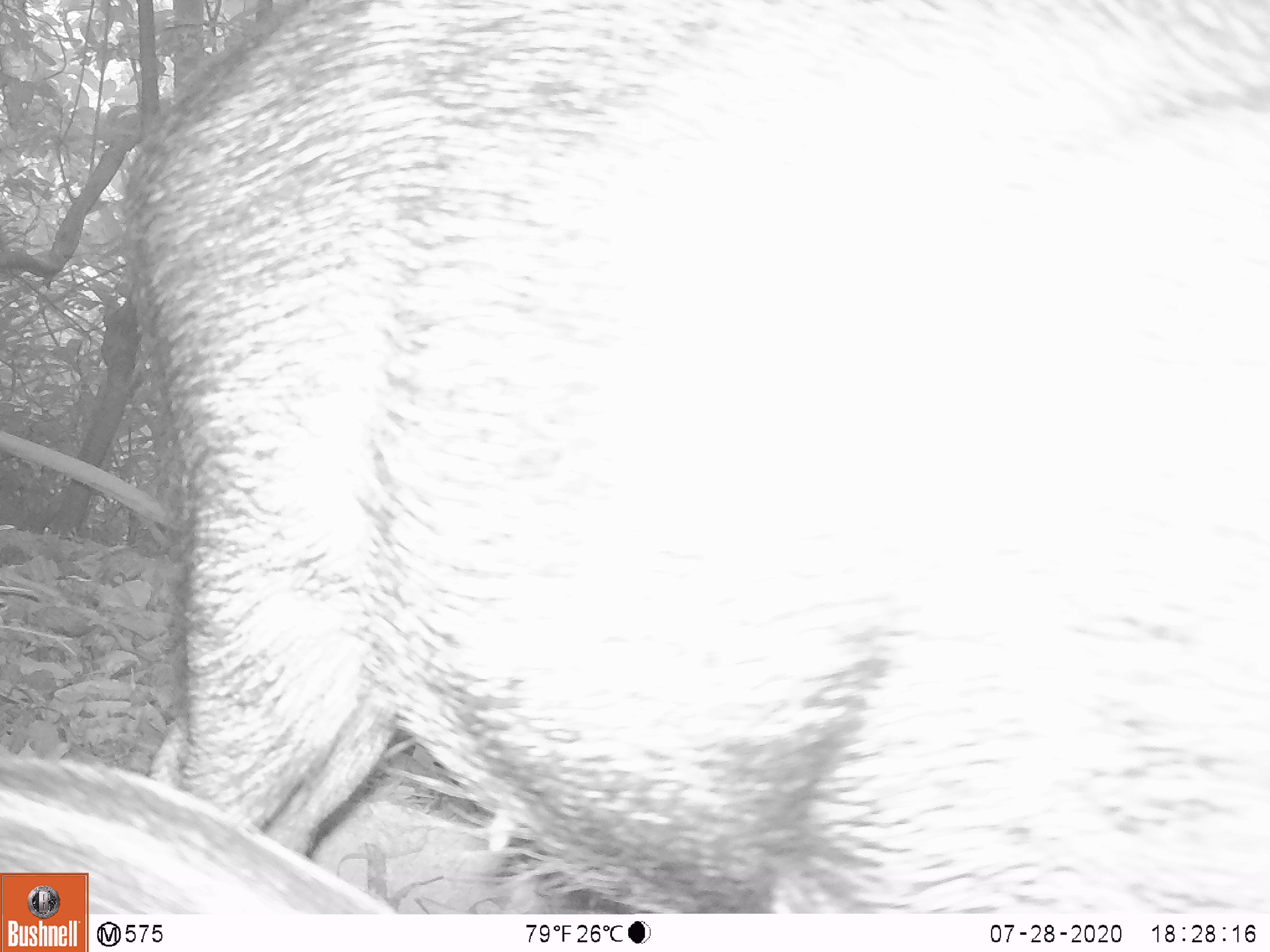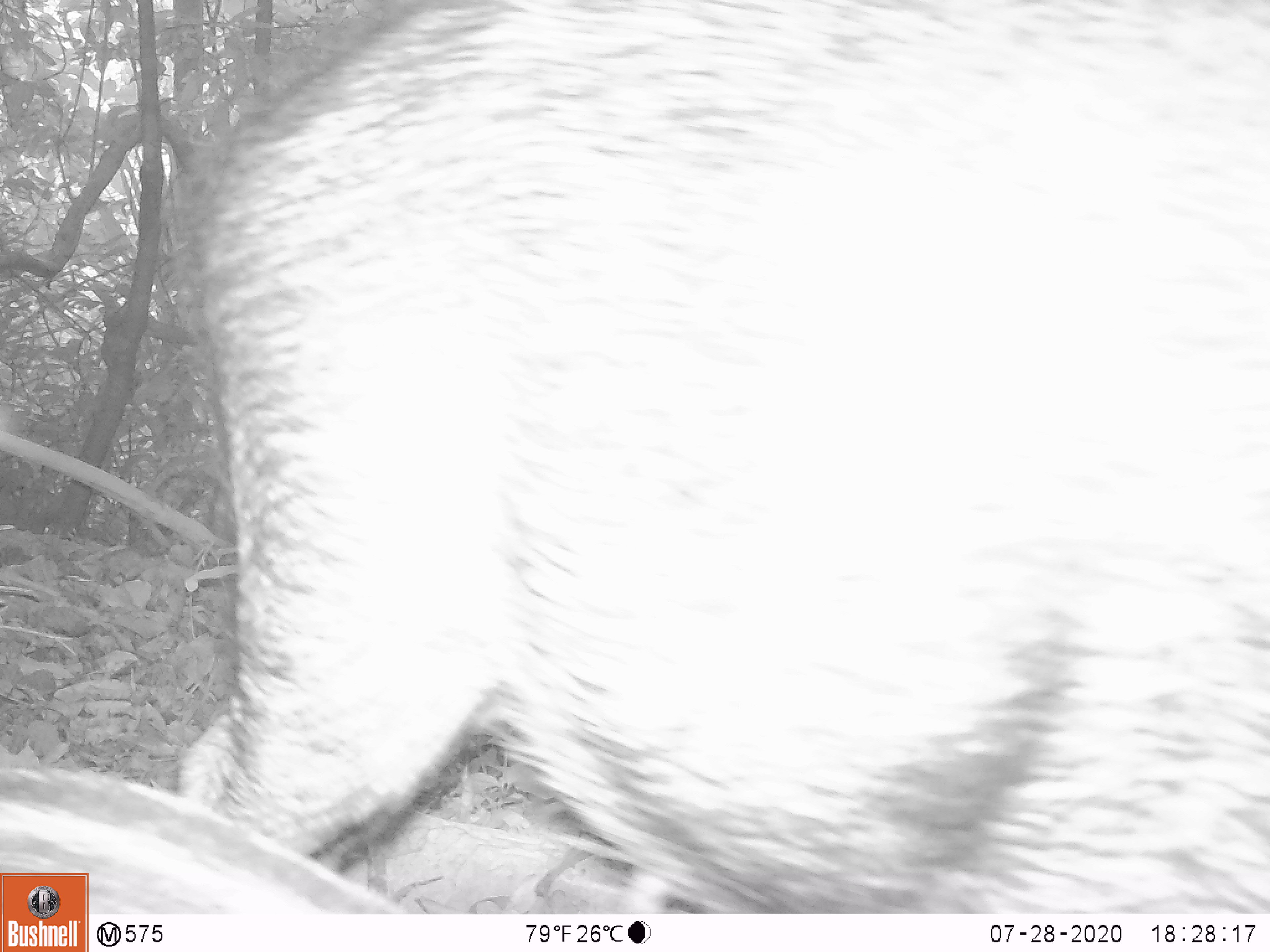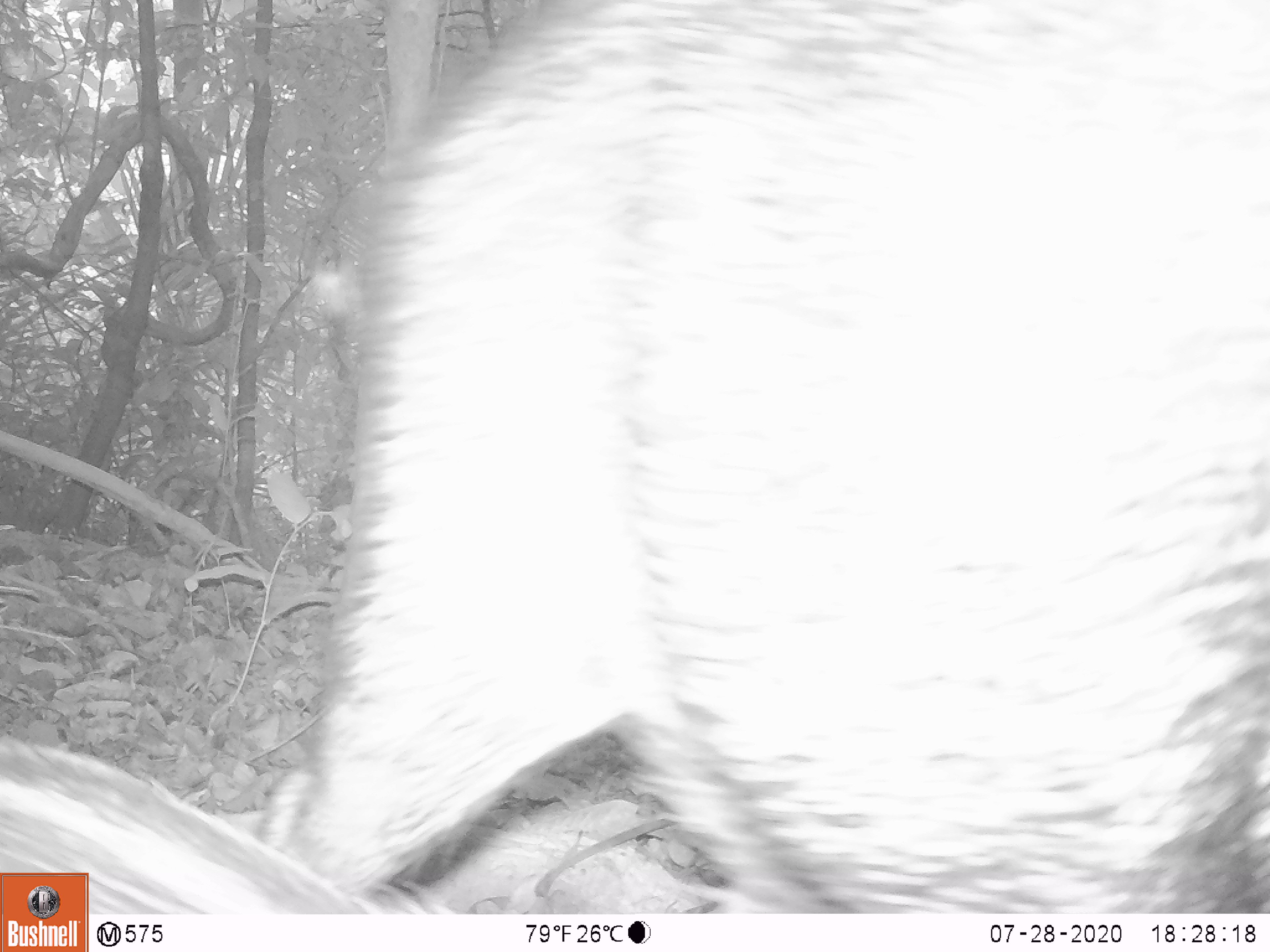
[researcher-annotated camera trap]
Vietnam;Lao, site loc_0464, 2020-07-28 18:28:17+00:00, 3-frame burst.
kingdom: Animalia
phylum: Chordata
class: Mammalia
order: Artiodactyla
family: Suidae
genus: Sus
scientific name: Sus scrofa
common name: eurasian wild pig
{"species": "eurasian wild pig (Sus scrofa)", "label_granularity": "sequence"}